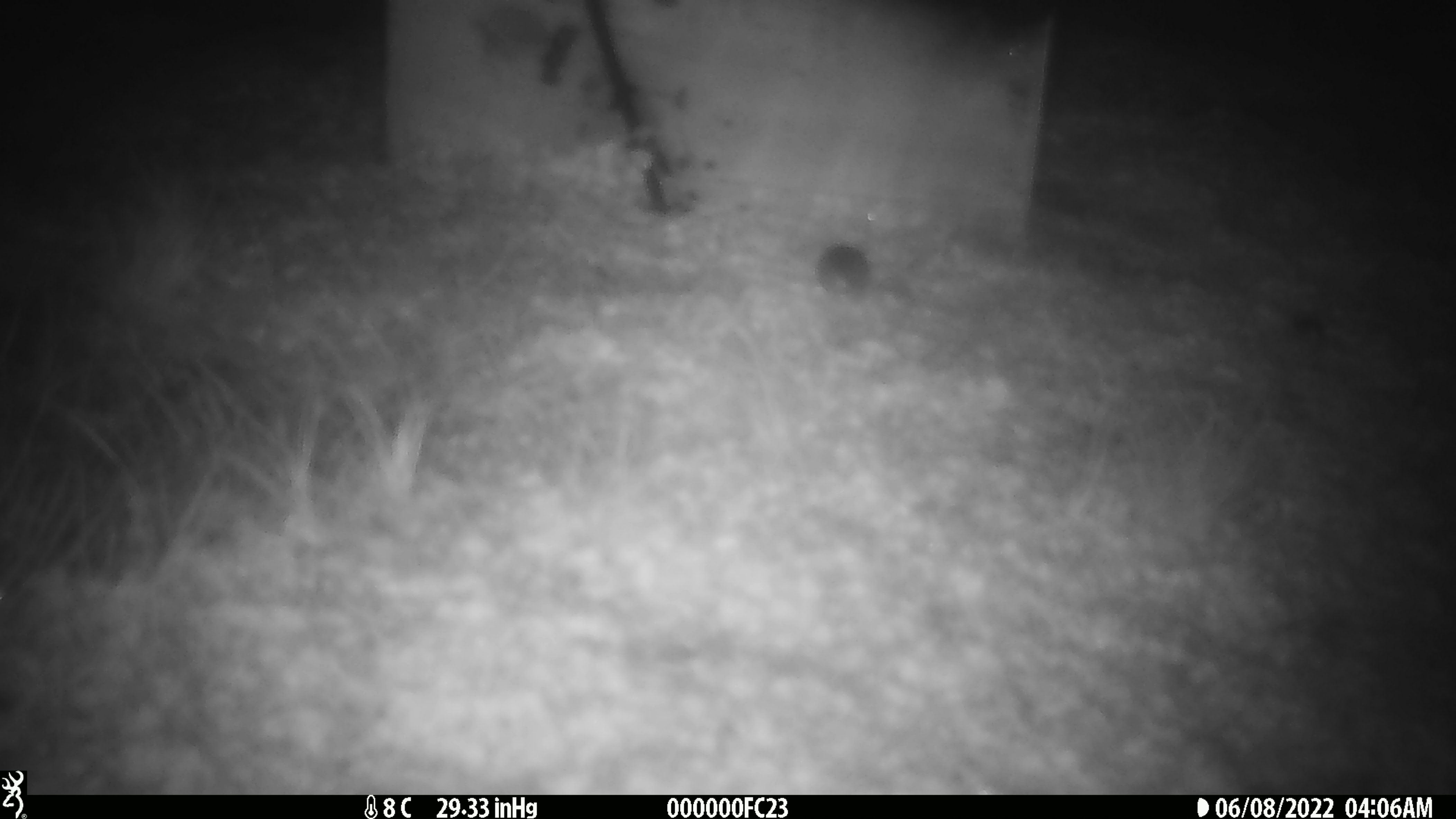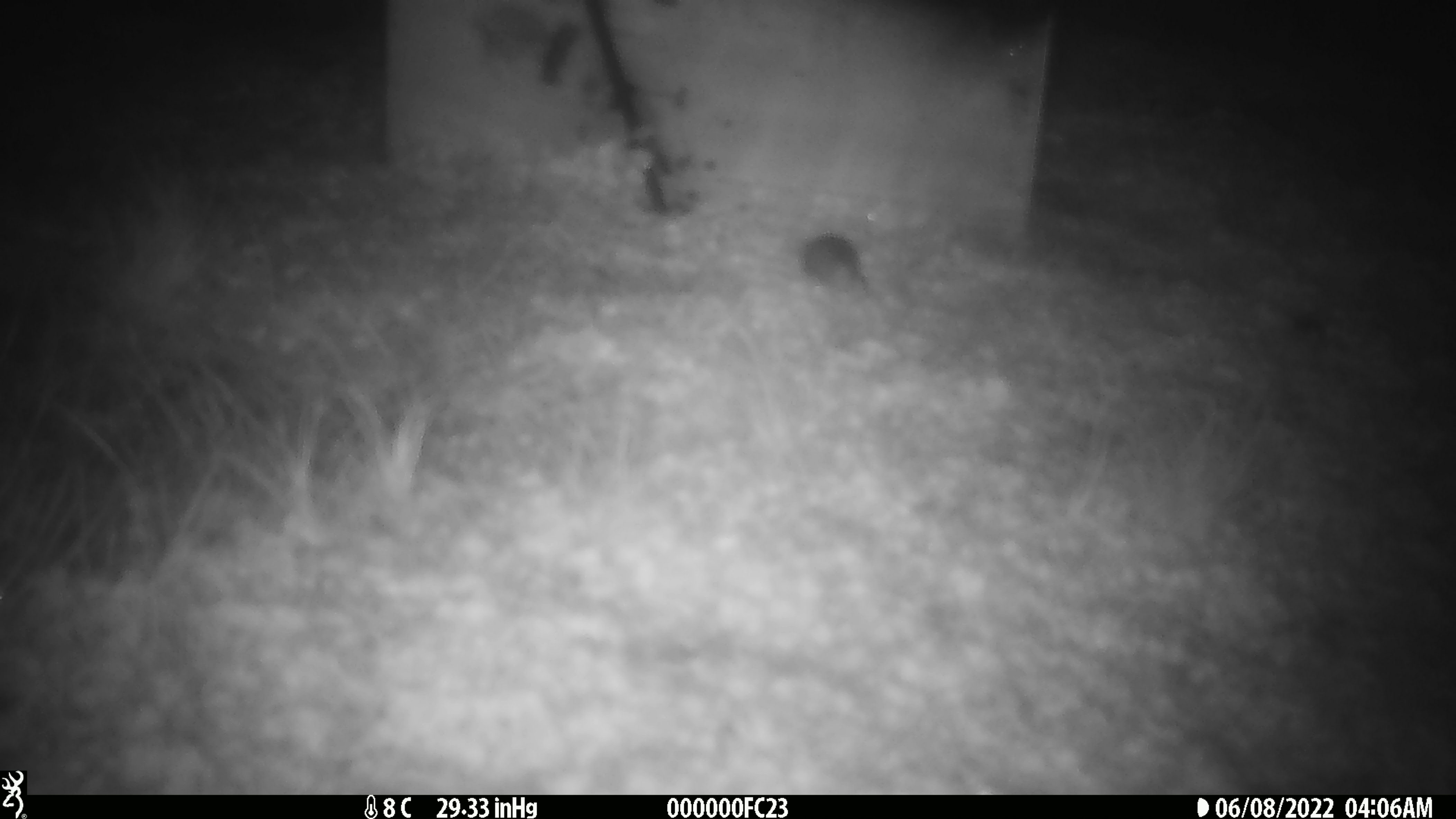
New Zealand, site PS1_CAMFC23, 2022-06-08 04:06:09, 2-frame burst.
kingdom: Animalia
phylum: Chordata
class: Mammalia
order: Rodentia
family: Muridae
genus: Mus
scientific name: Mus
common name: mouse